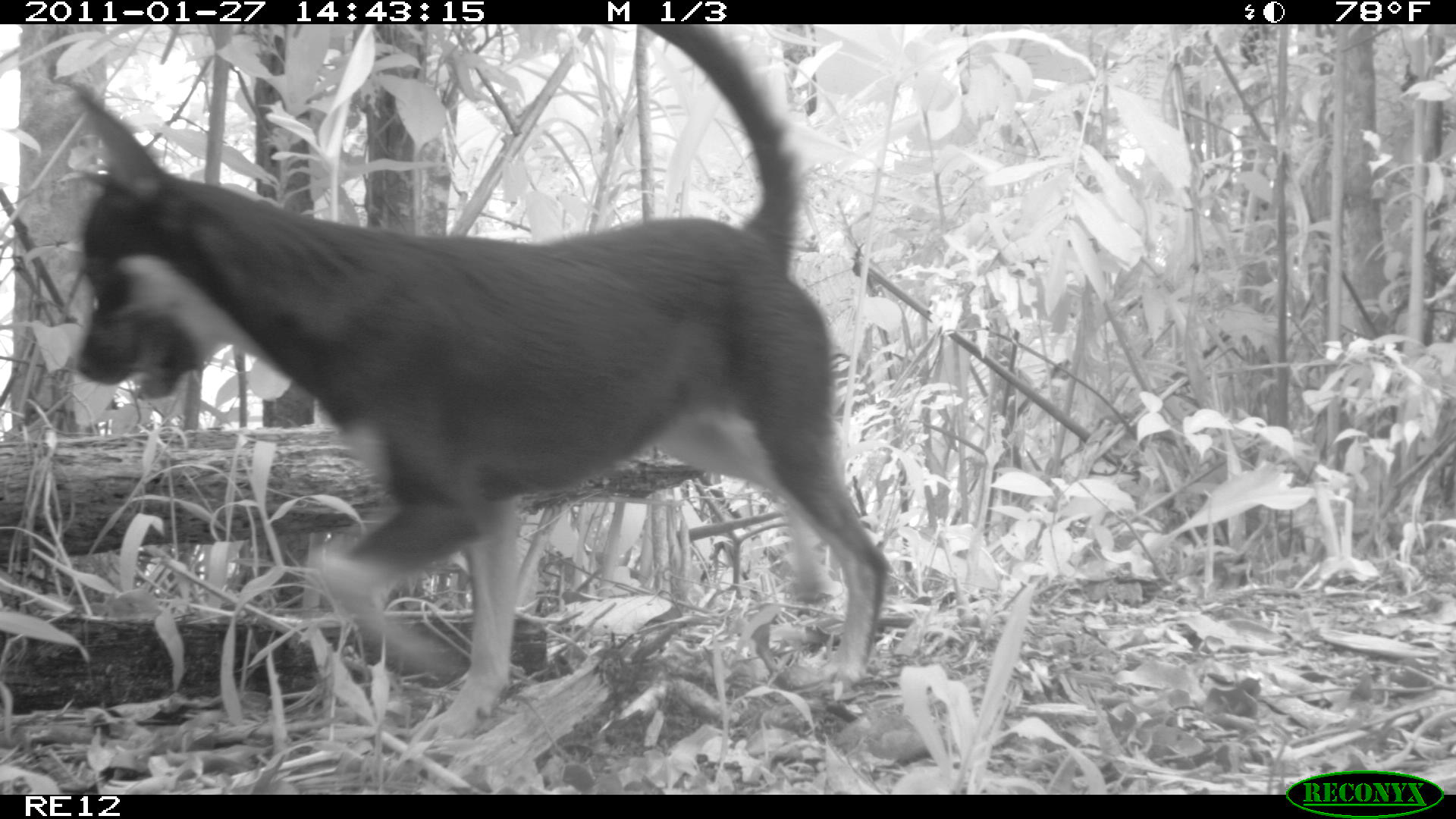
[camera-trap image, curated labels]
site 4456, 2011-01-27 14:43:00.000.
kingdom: Animalia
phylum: Chordata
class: Mammalia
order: Carnivora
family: Canidae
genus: Canis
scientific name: Canis familiaris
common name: domestic dog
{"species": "Canis familiaris (domestic dog)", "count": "1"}